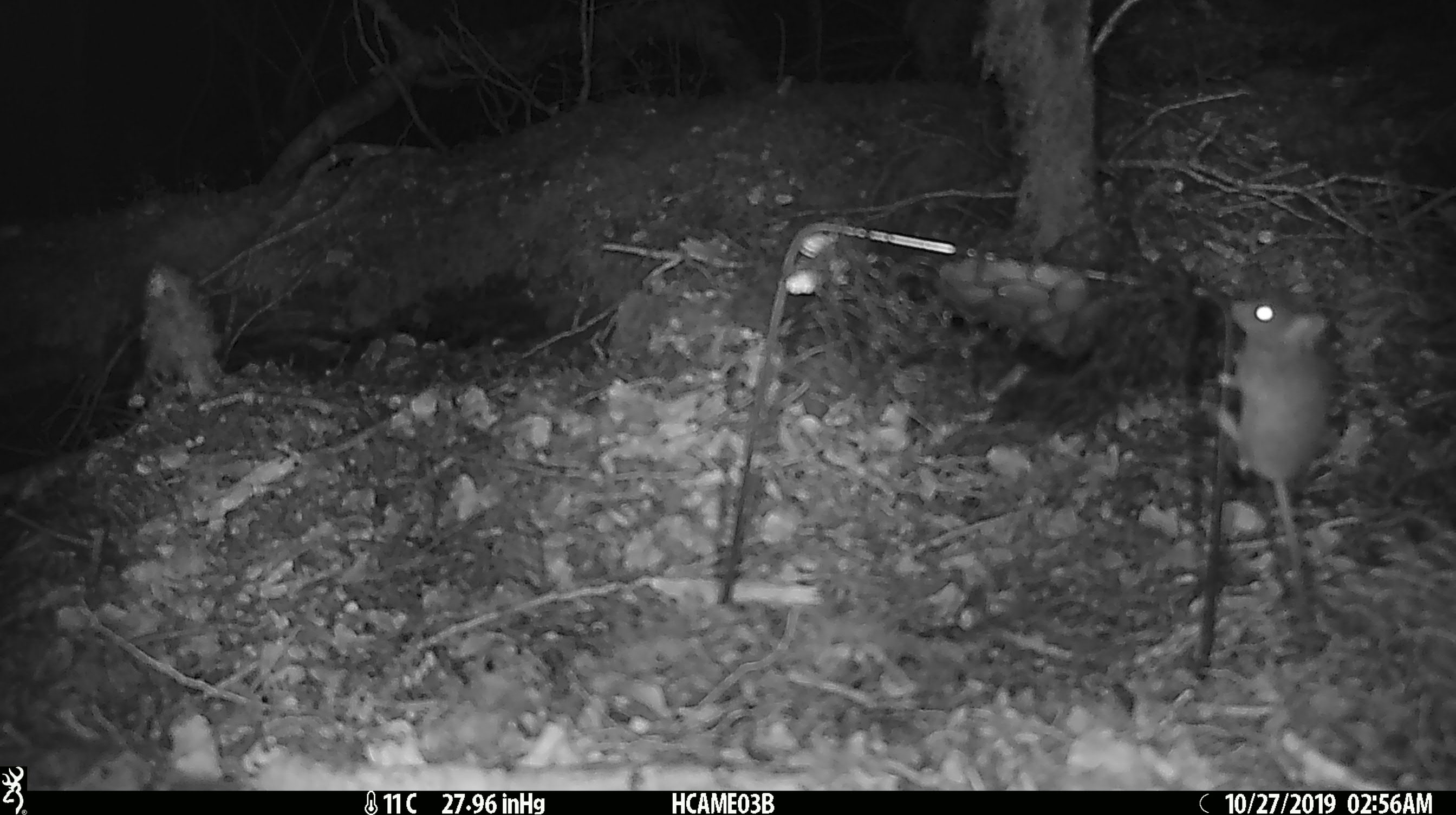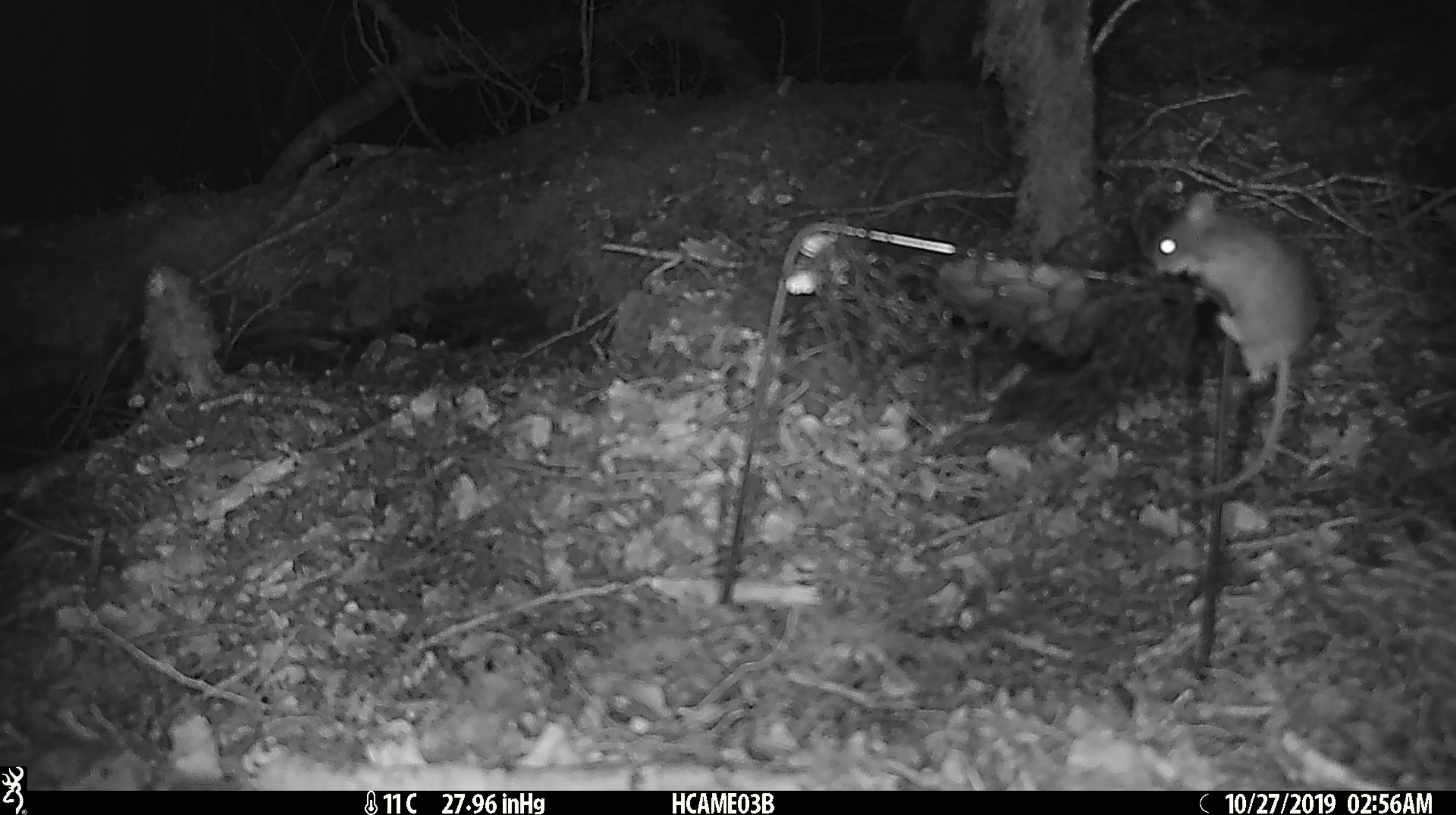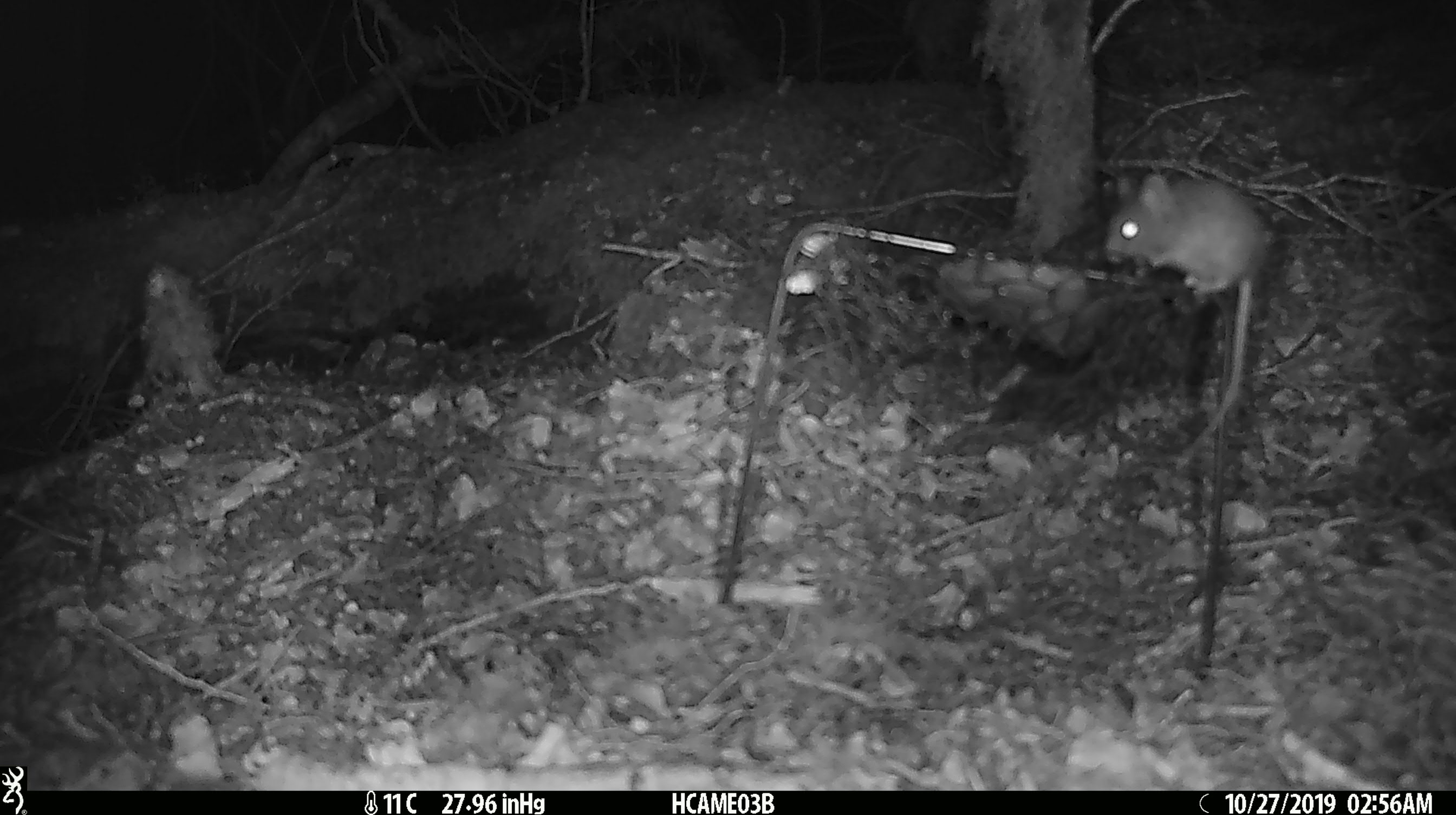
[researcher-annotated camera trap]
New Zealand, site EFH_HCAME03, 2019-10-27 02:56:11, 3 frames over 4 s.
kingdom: Animalia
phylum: Chordata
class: Mammalia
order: Rodentia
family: Muridae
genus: Mus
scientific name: Mus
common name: mouse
Mouse (Mus).